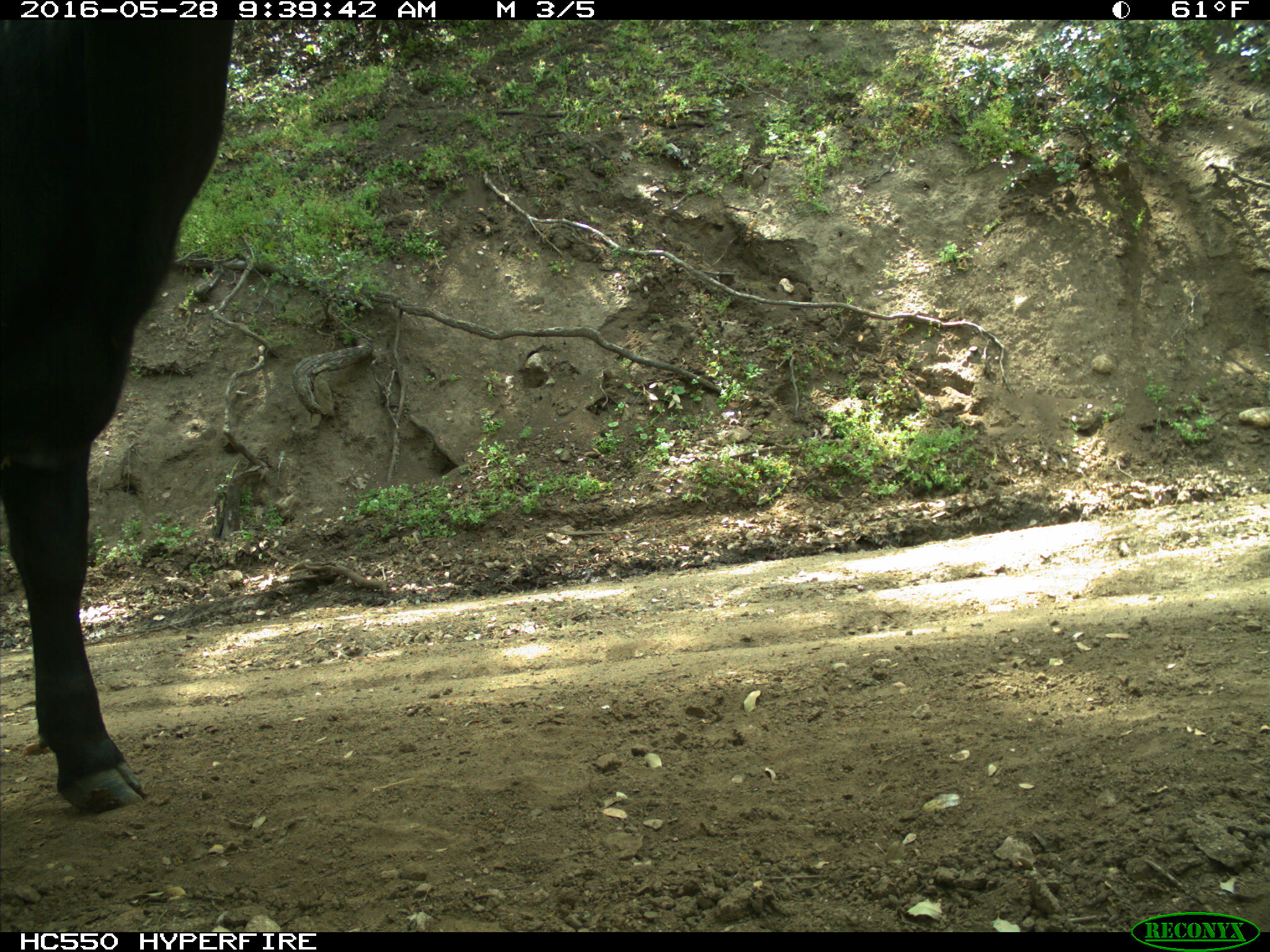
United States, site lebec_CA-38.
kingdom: Animalia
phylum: Chordata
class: Mammalia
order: Artiodactyla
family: Bovidae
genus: Bos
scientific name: Bos taurus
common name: domestic cow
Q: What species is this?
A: Bos taurus (domestic cow).